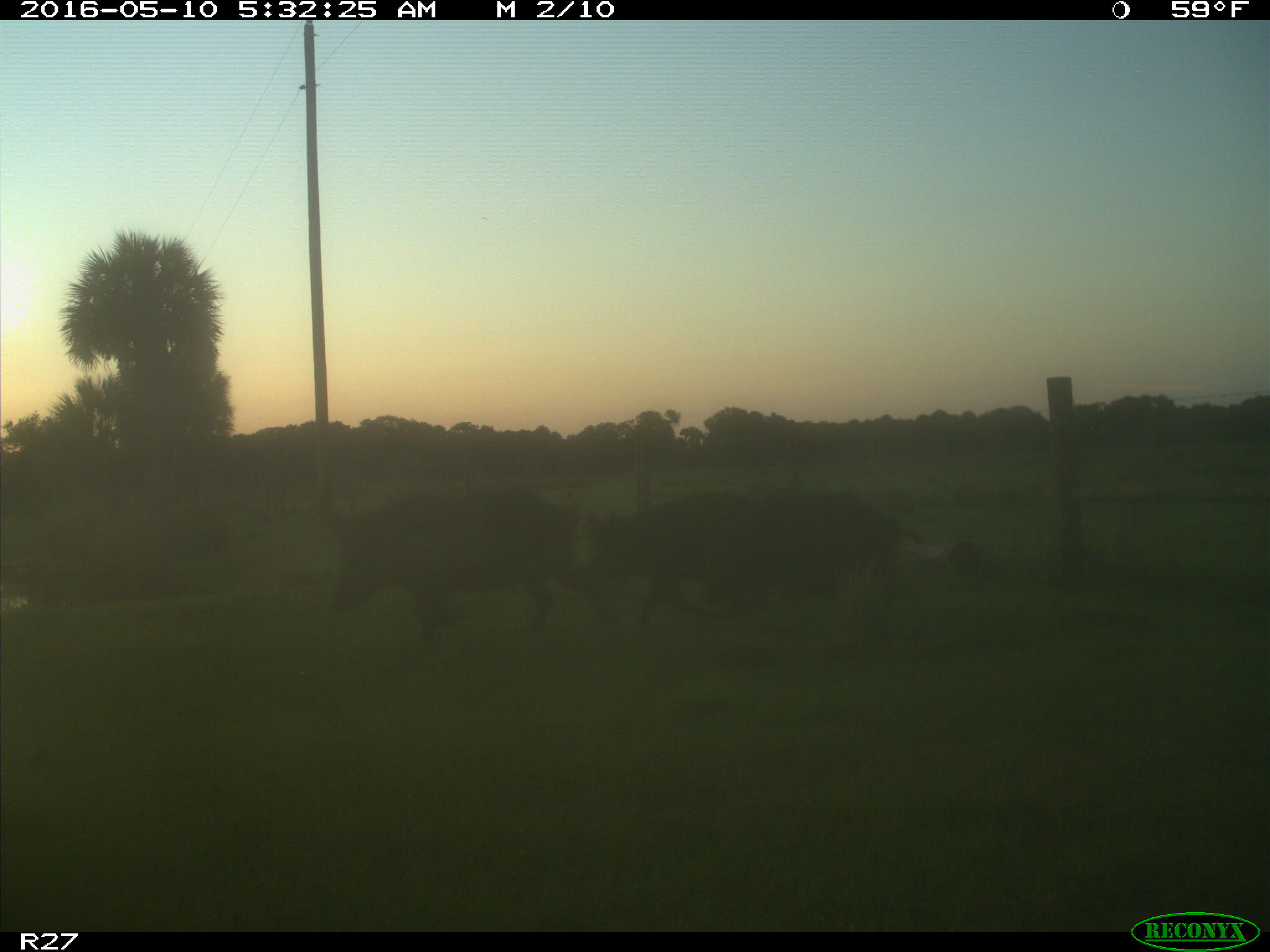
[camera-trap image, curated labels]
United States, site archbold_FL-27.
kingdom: Animalia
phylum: Chordata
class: Mammalia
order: Artiodactyla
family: Suidae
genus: Sus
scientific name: Sus scrofa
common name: wild boar